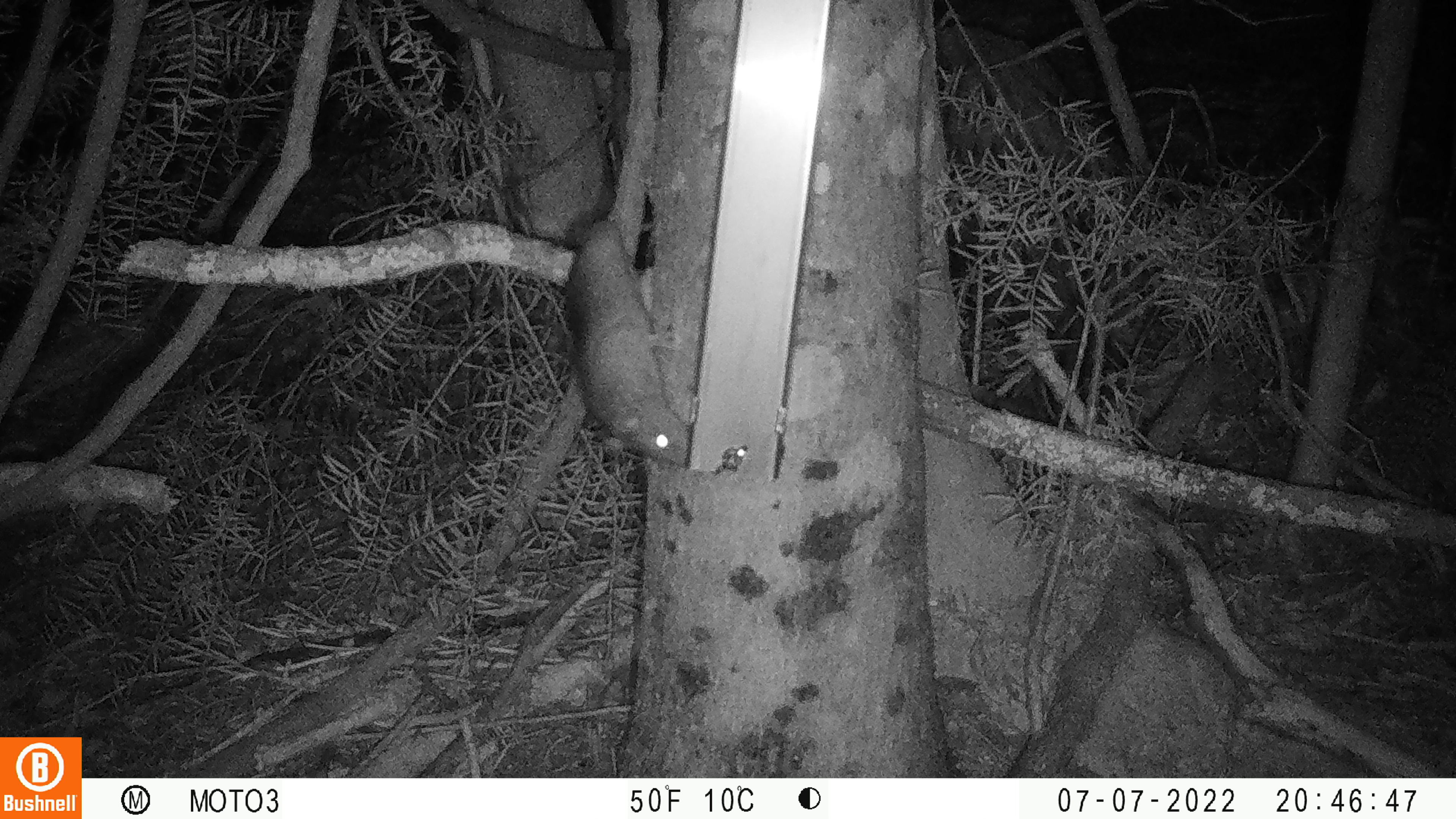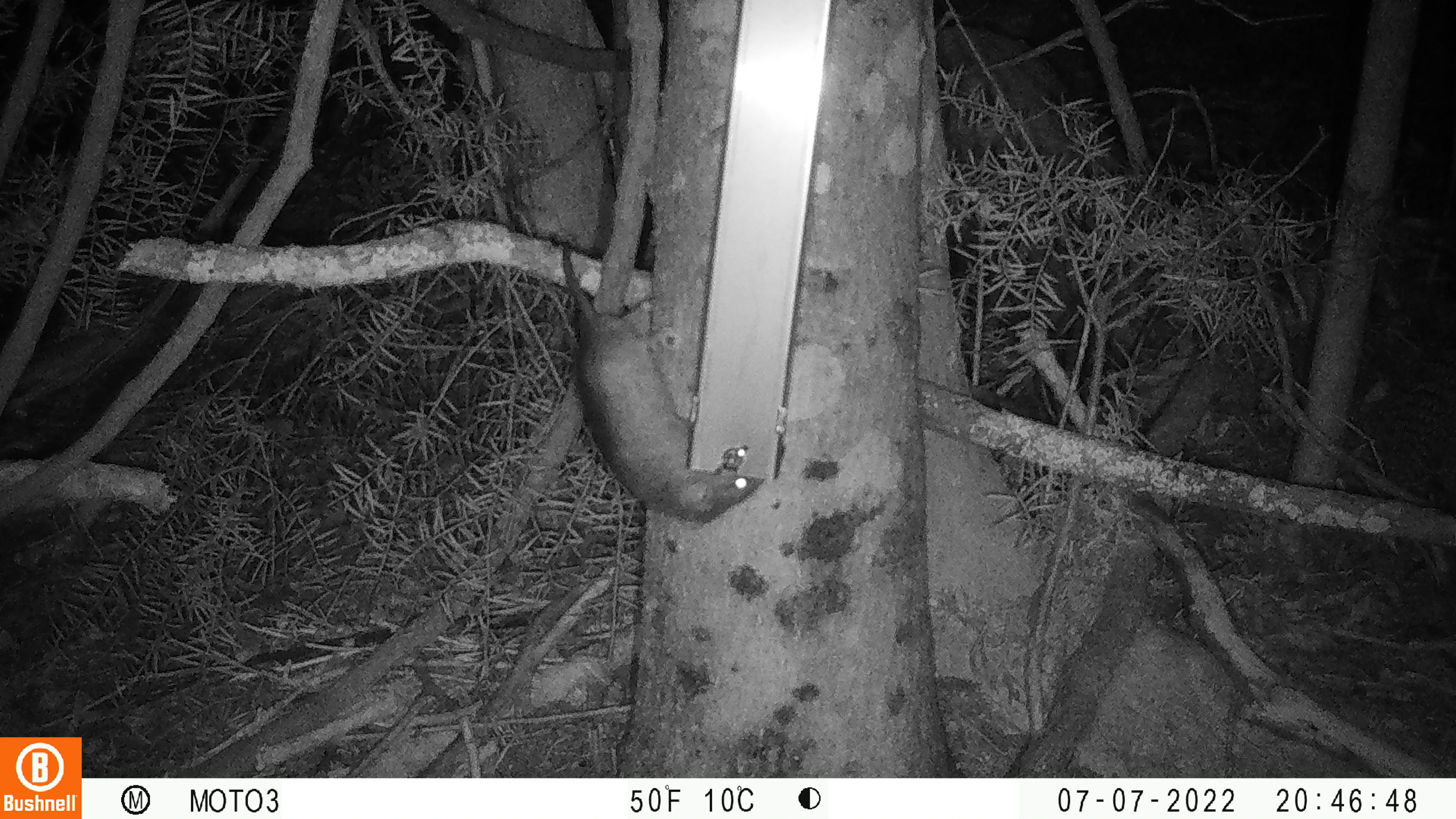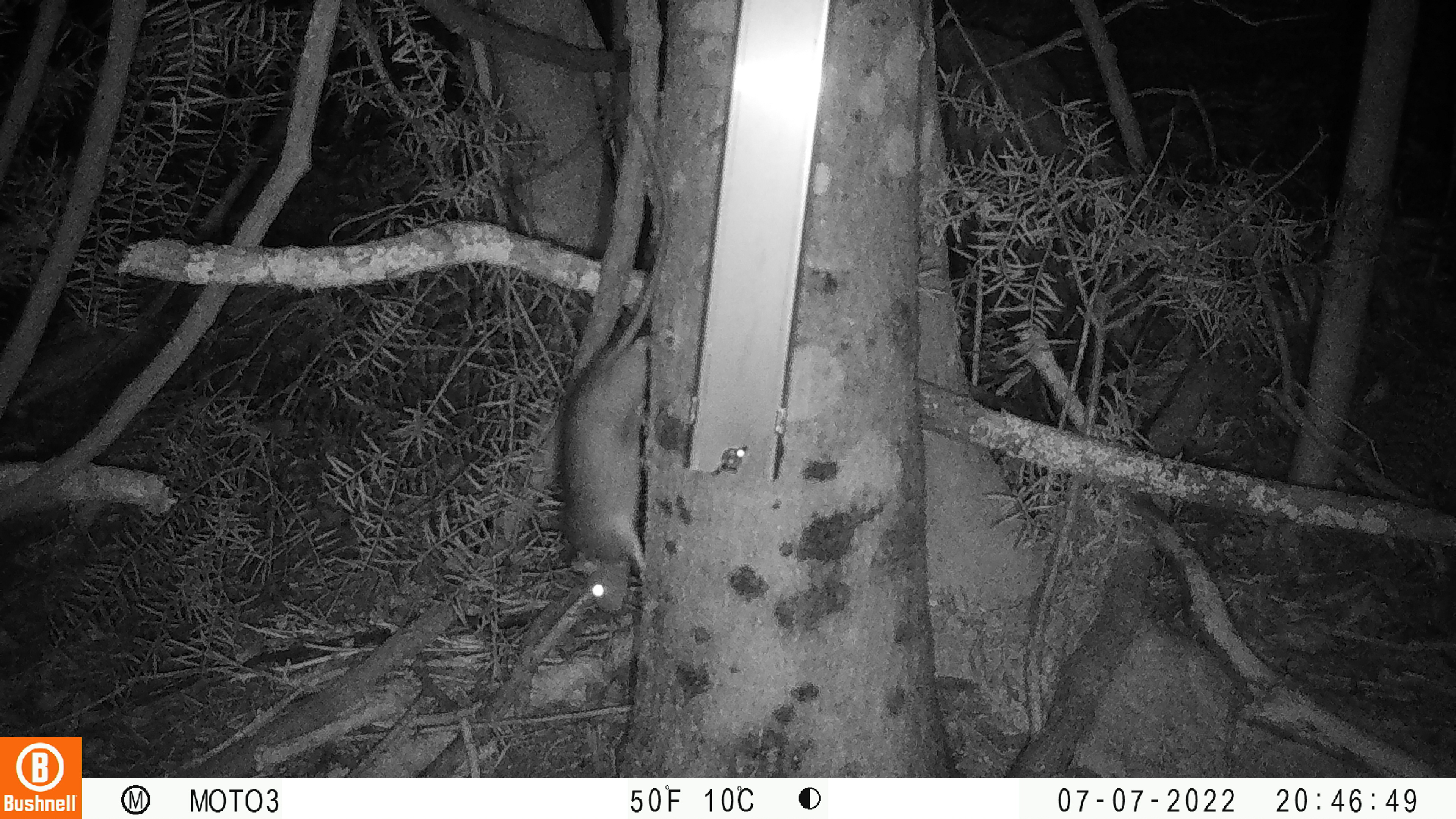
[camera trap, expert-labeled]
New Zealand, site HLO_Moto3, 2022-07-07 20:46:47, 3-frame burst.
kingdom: Animalia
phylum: Chordata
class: Mammalia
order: Rodentia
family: Muridae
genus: Rattus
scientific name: Rattus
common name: rat